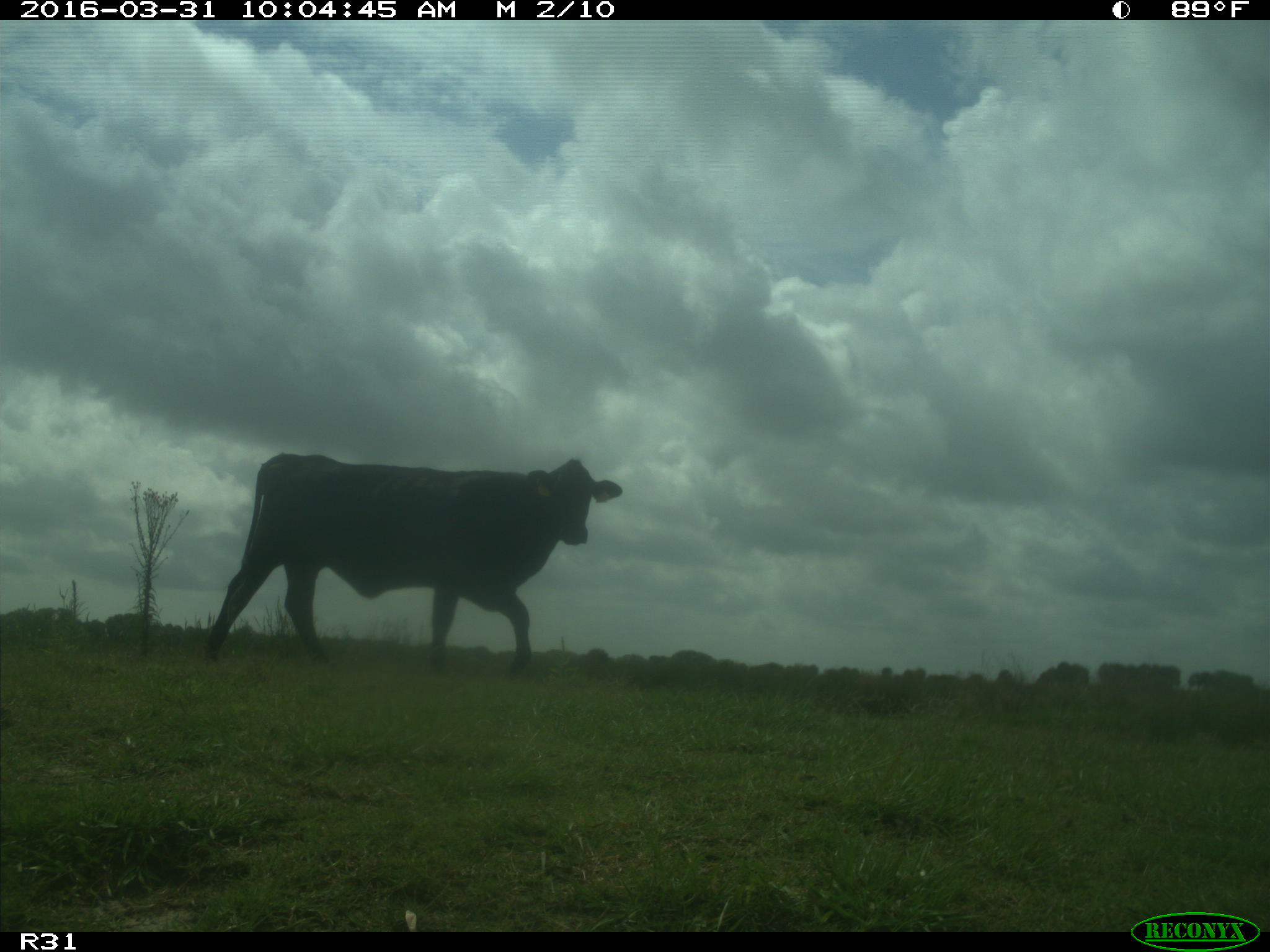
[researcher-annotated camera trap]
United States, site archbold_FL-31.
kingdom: Animalia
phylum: Chordata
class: Mammalia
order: Artiodactyla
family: Bovidae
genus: Bos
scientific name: Bos taurus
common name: domestic cow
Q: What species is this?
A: Bos taurus (domestic cow).